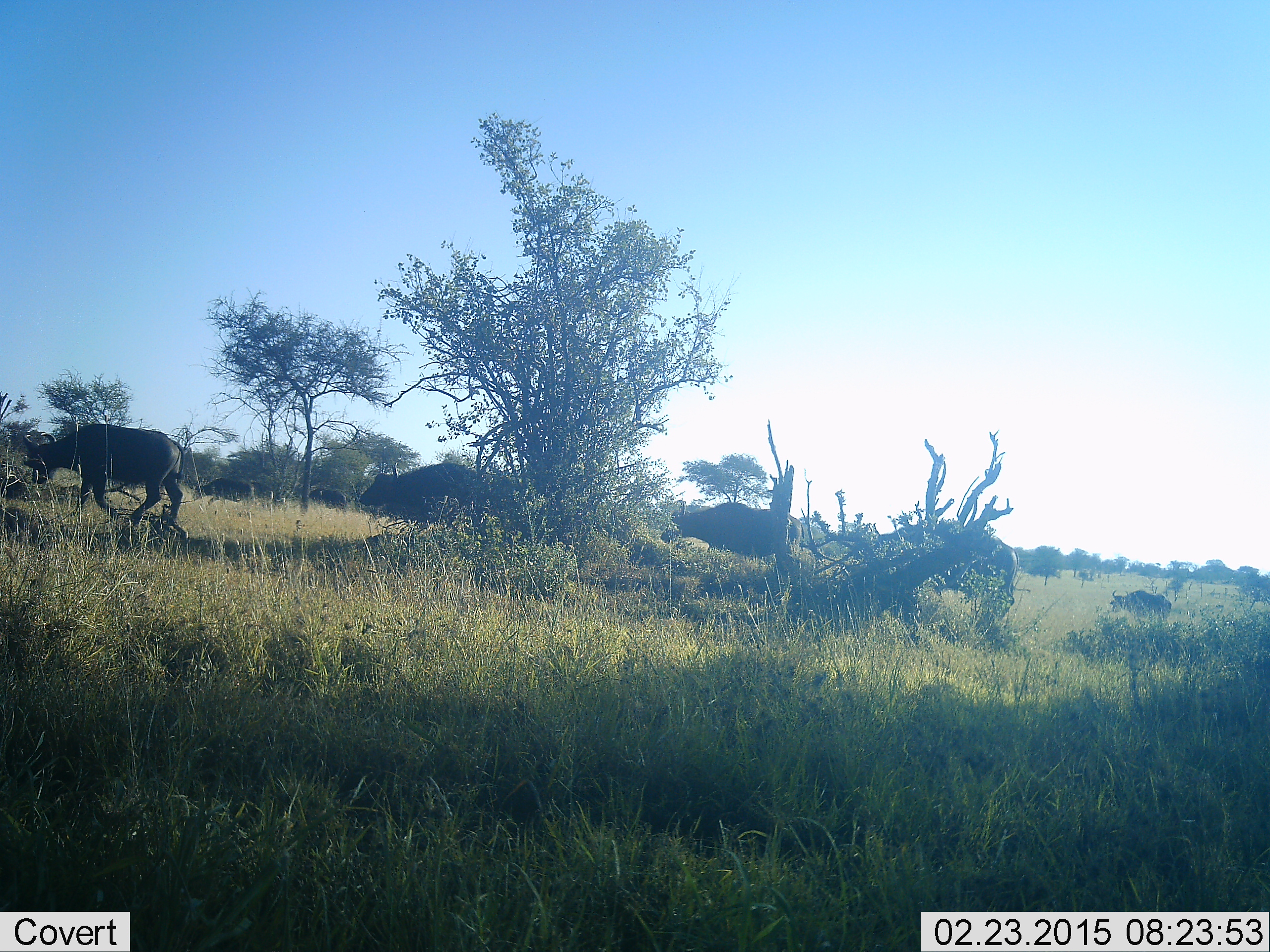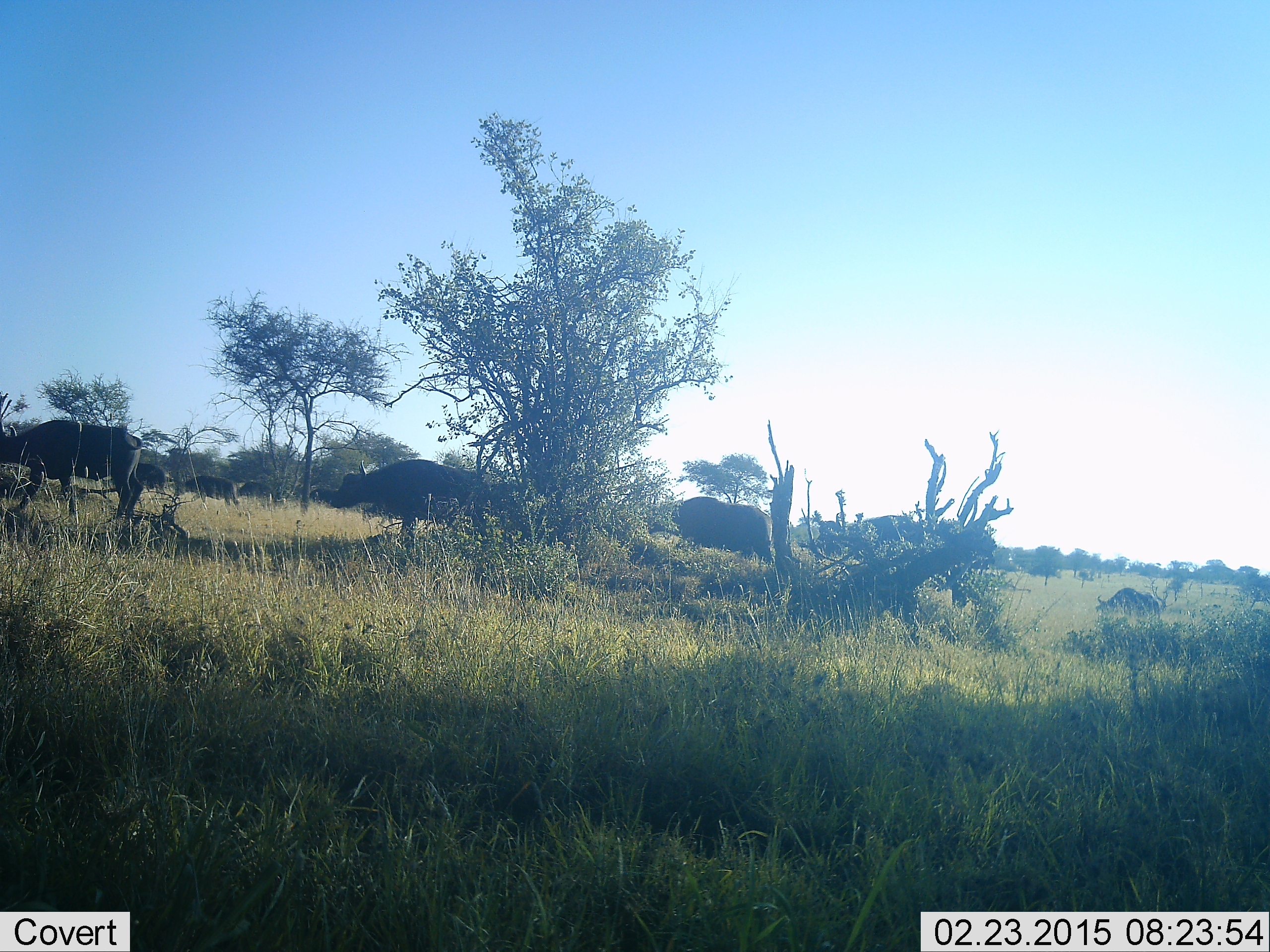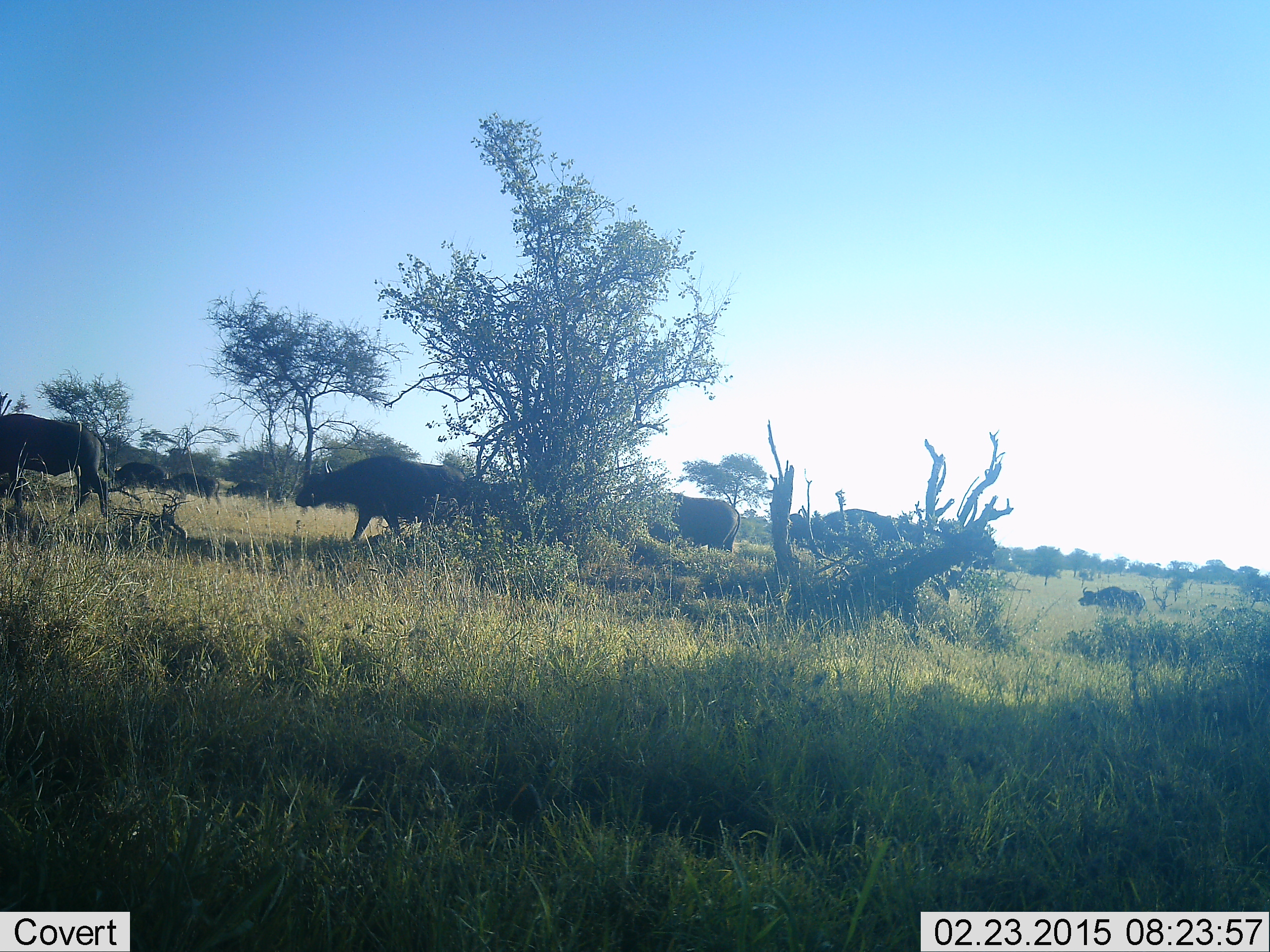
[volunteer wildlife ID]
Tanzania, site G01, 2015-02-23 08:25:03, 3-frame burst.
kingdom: Animalia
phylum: Chordata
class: Mammalia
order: Artiodactyla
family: Bovidae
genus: Syncerus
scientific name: Syncerus caffer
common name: cape buffalo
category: buffalo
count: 8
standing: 20%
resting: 0%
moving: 90%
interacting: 0%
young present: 20%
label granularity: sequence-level